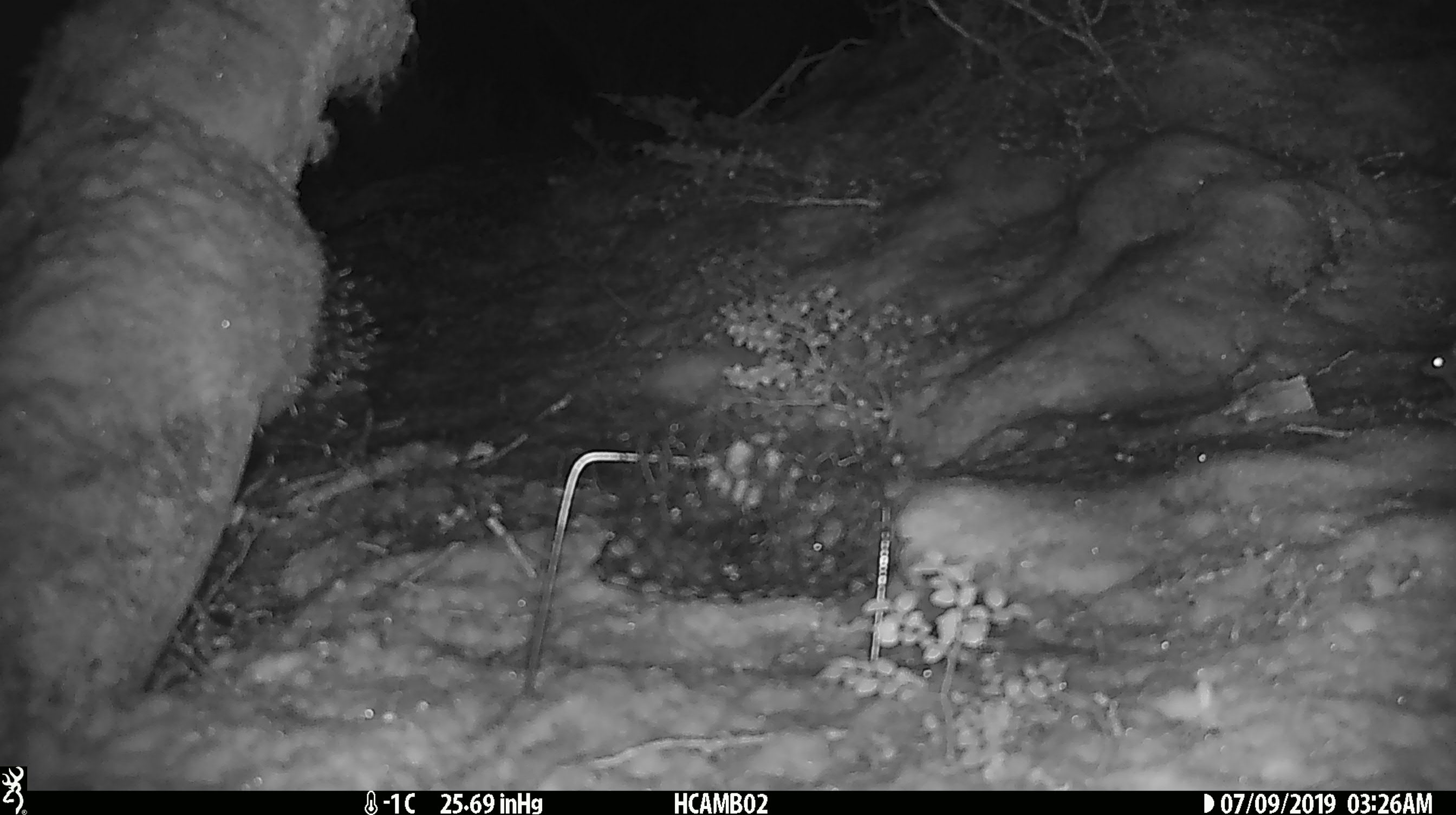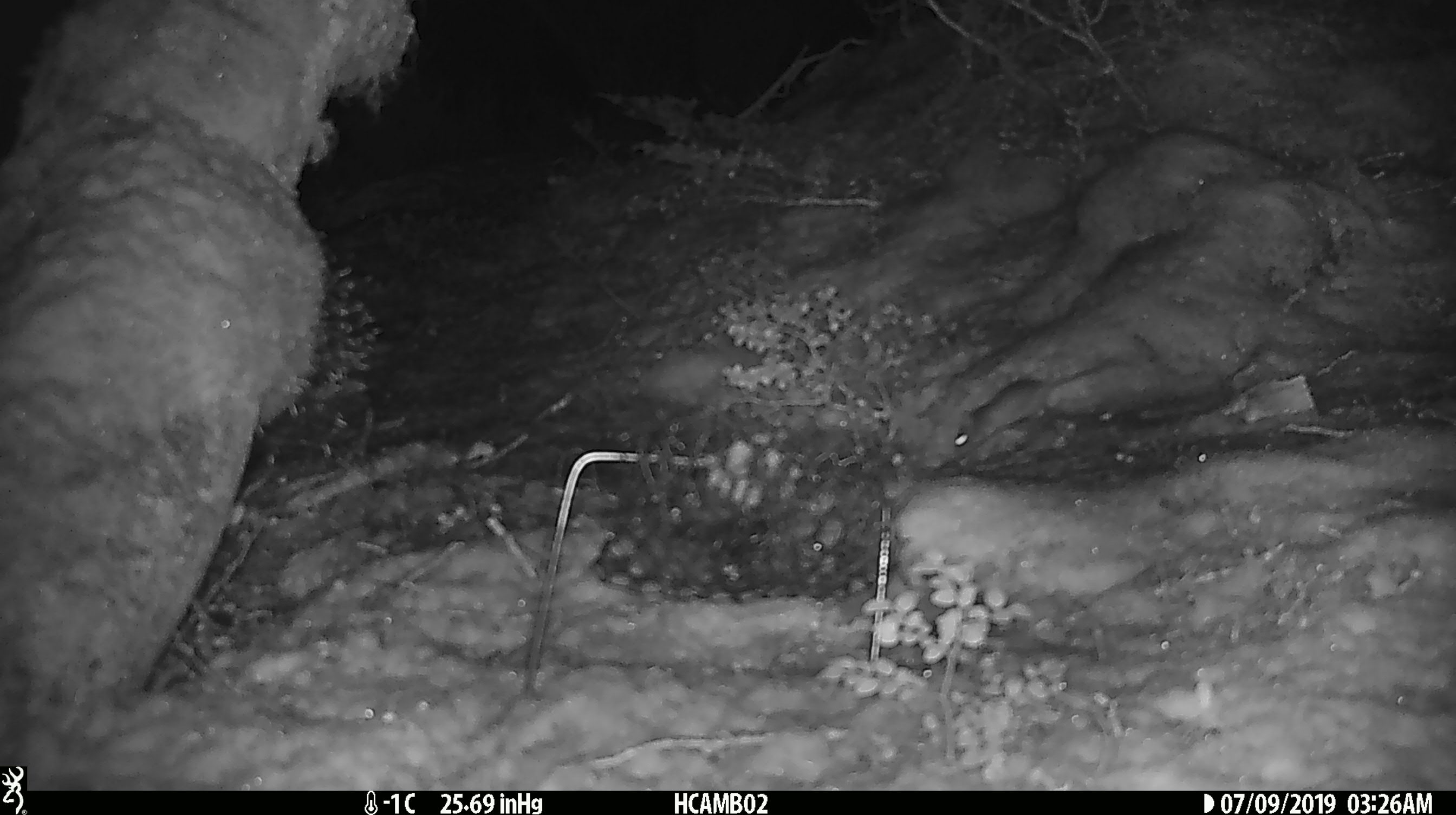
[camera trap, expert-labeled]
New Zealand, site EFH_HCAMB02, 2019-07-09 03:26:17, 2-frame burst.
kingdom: Animalia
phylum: Chordata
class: Mammalia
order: Rodentia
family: Muridae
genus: Mus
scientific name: Mus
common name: mouse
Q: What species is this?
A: Mouse (Mus).